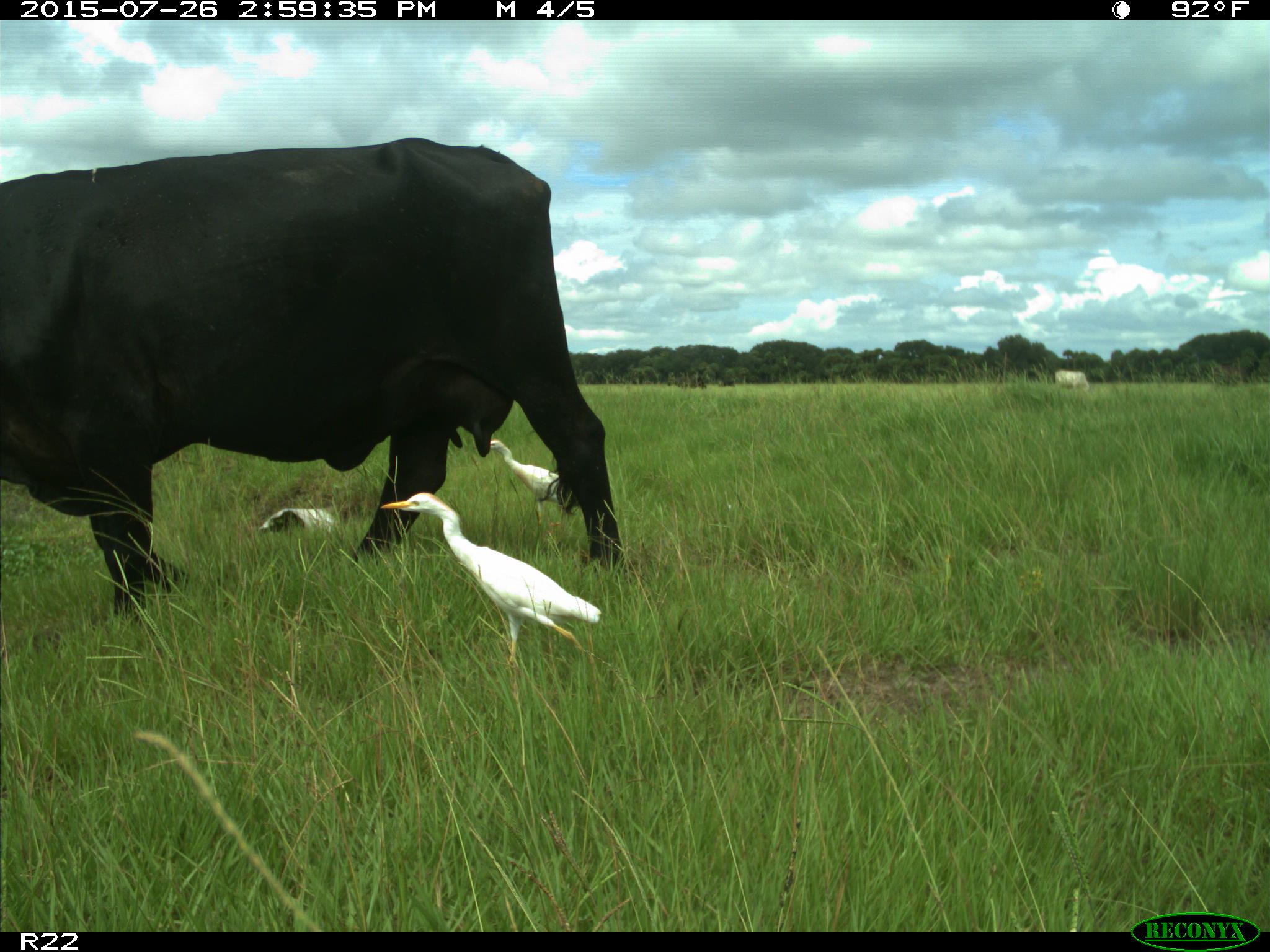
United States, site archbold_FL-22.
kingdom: Animalia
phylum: Chordata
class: Mammalia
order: Artiodactyla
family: Bovidae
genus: Bos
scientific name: Bos taurus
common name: domestic cow